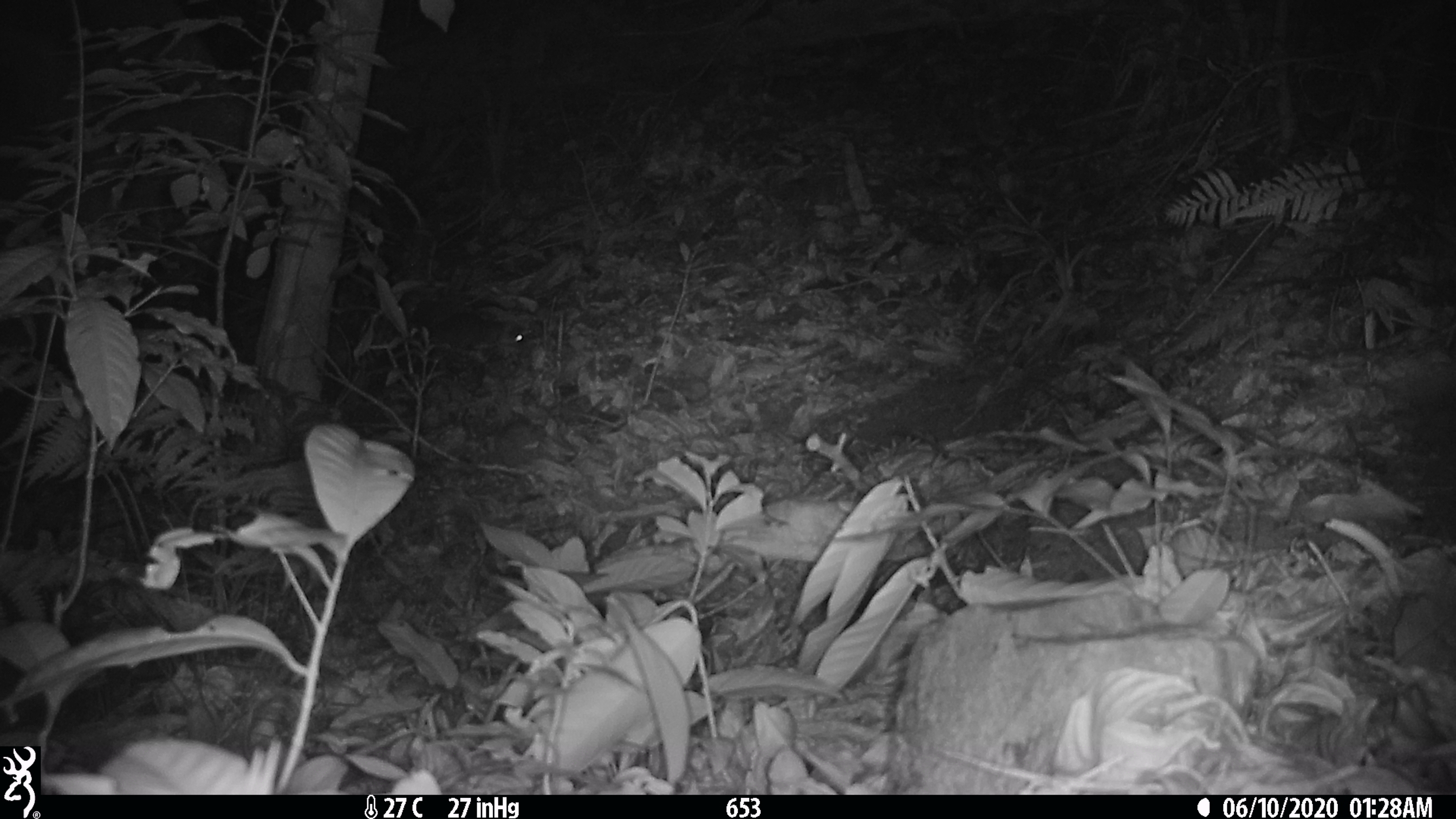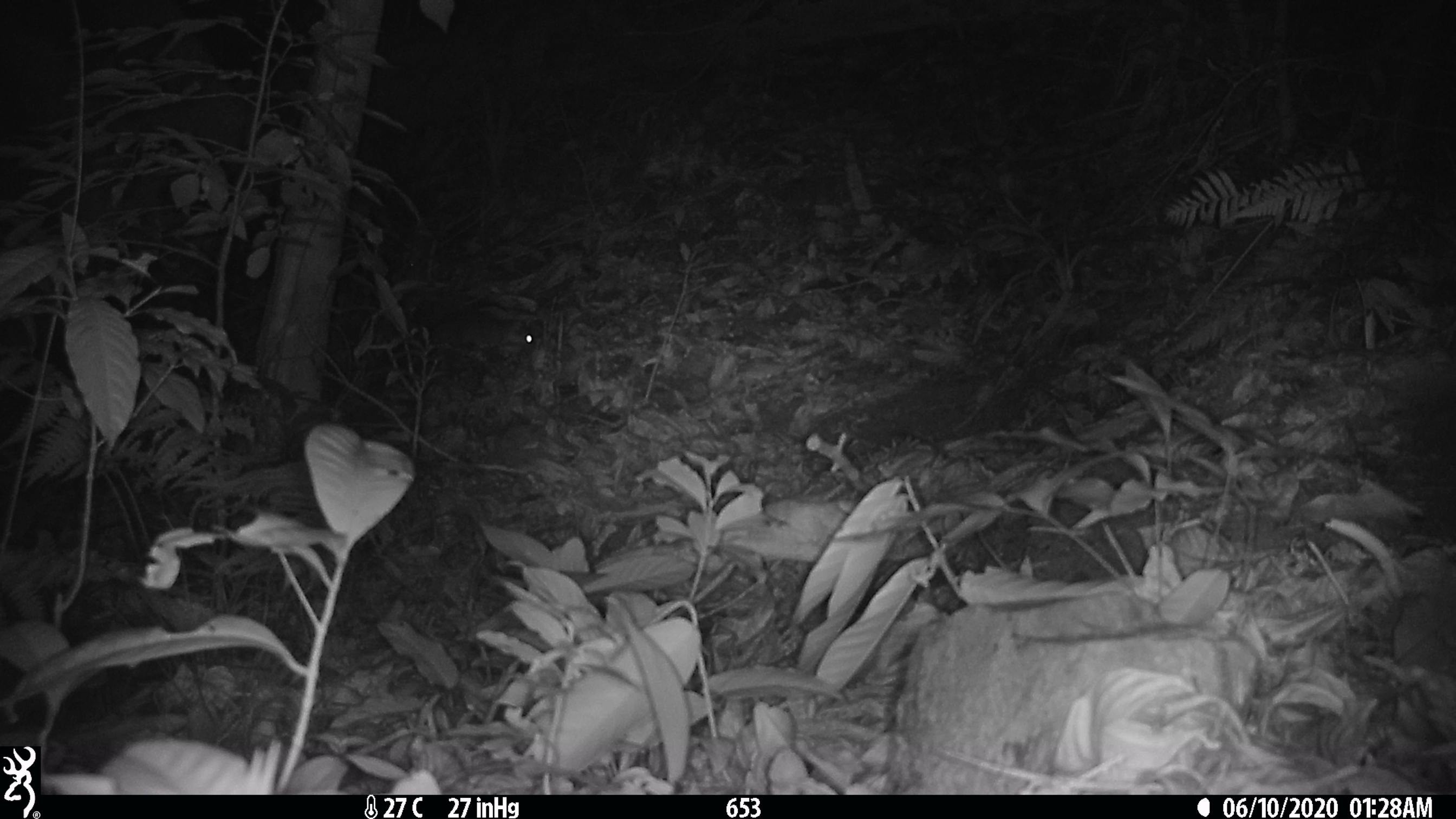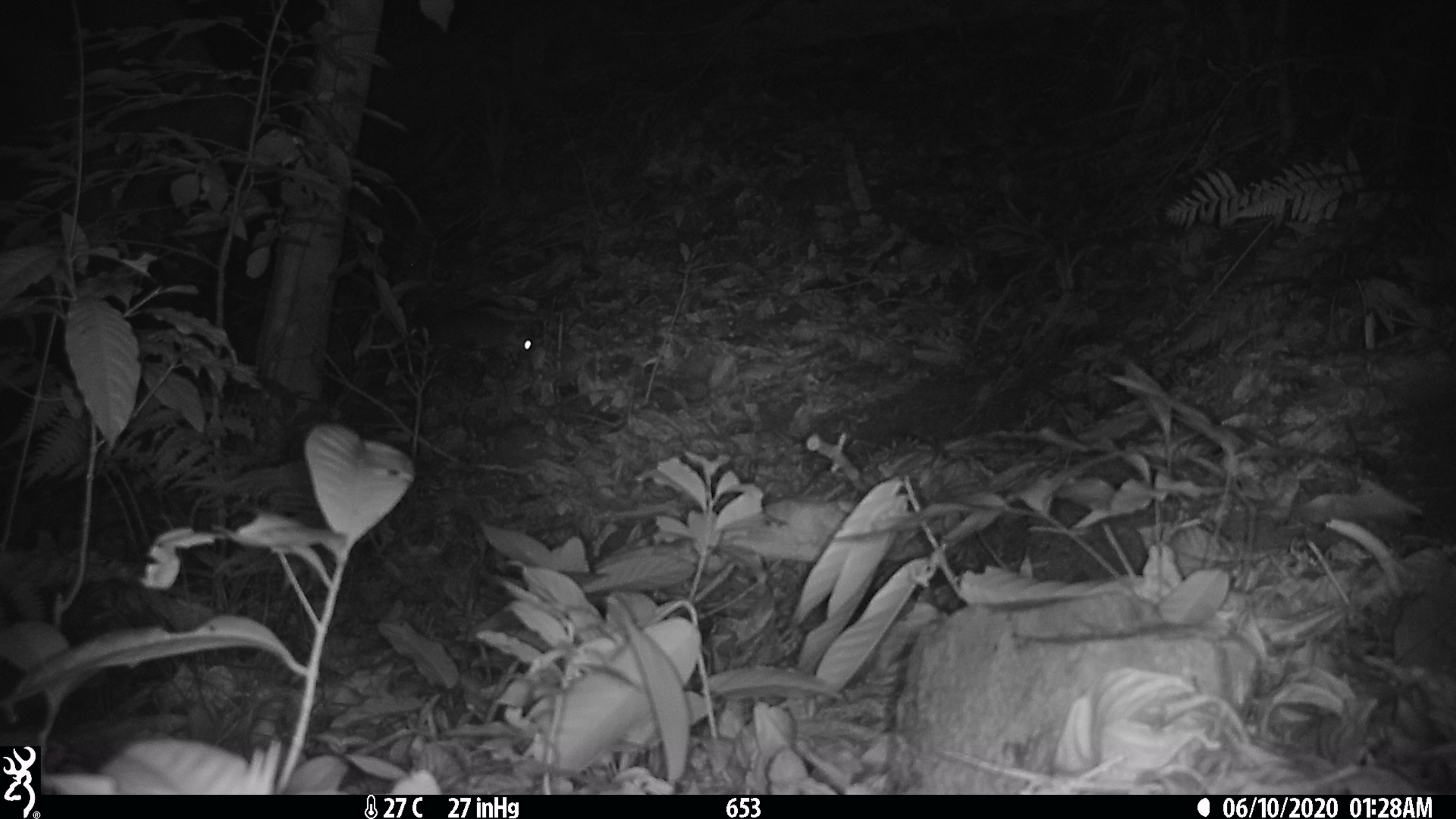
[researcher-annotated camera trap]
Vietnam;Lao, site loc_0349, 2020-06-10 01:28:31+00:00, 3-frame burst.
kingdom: Animalia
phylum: Chordata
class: Mammalia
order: Carnivora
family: Mustelidae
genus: Melogale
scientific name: Melogale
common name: ferret badger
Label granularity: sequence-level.